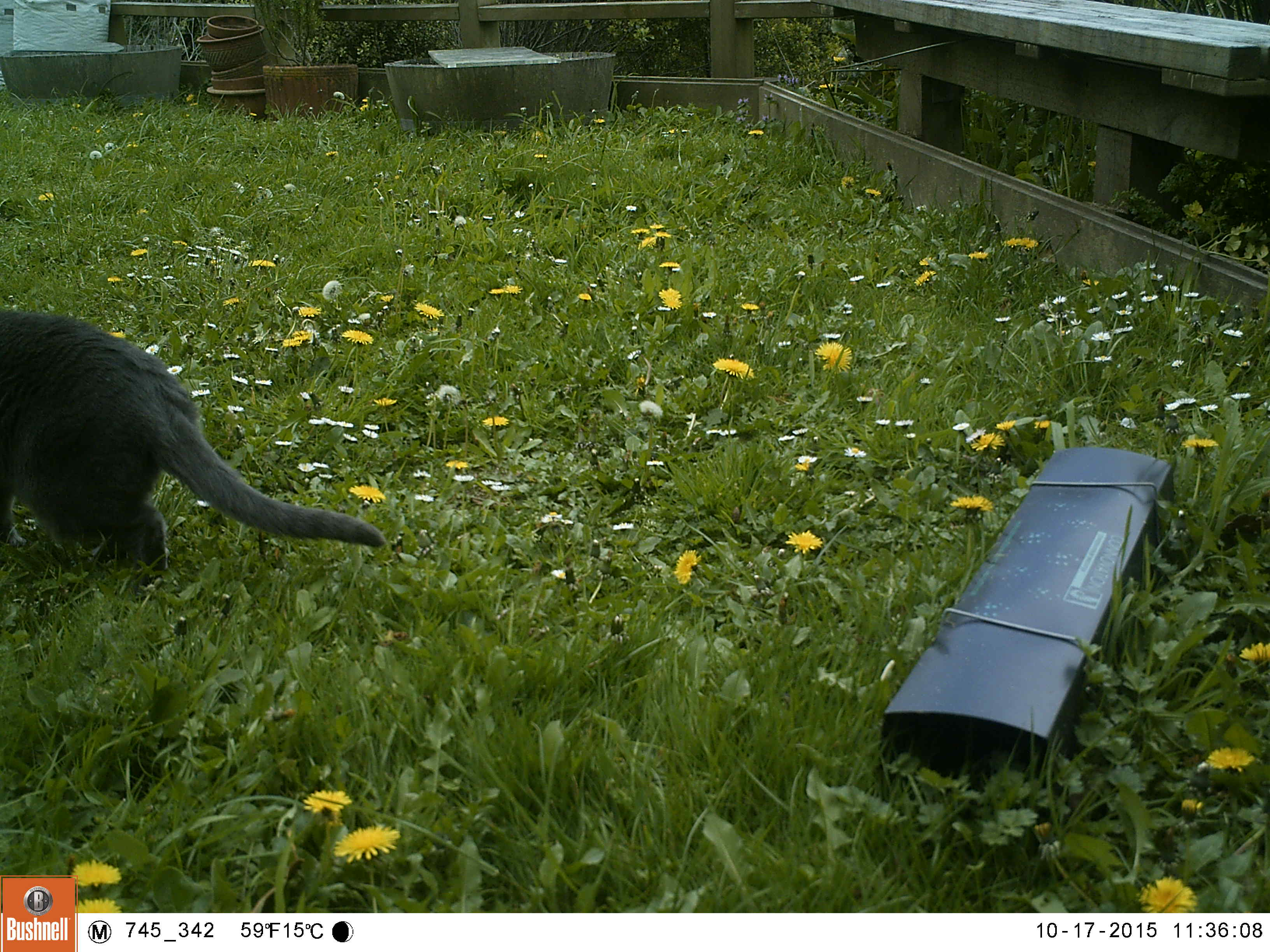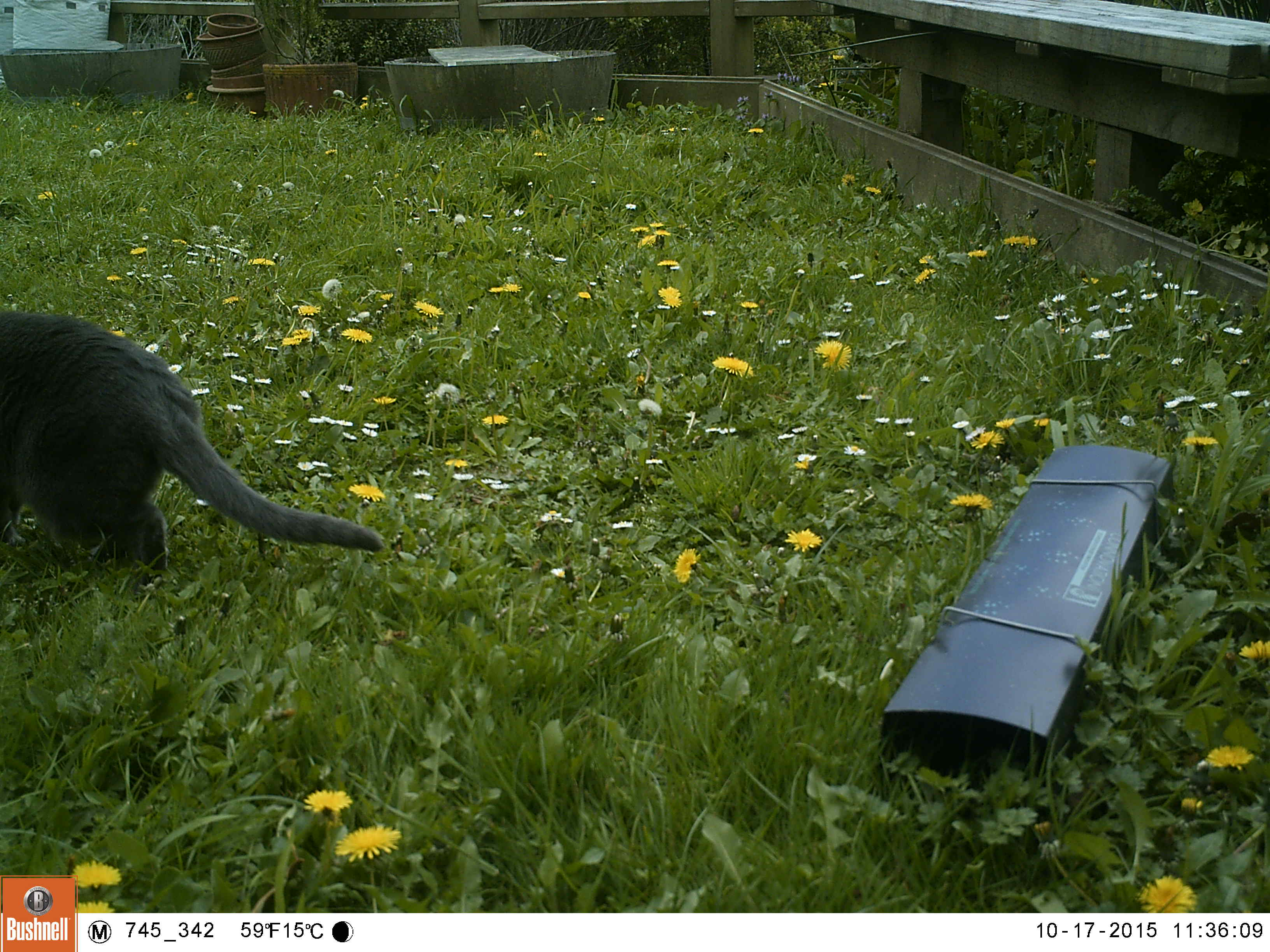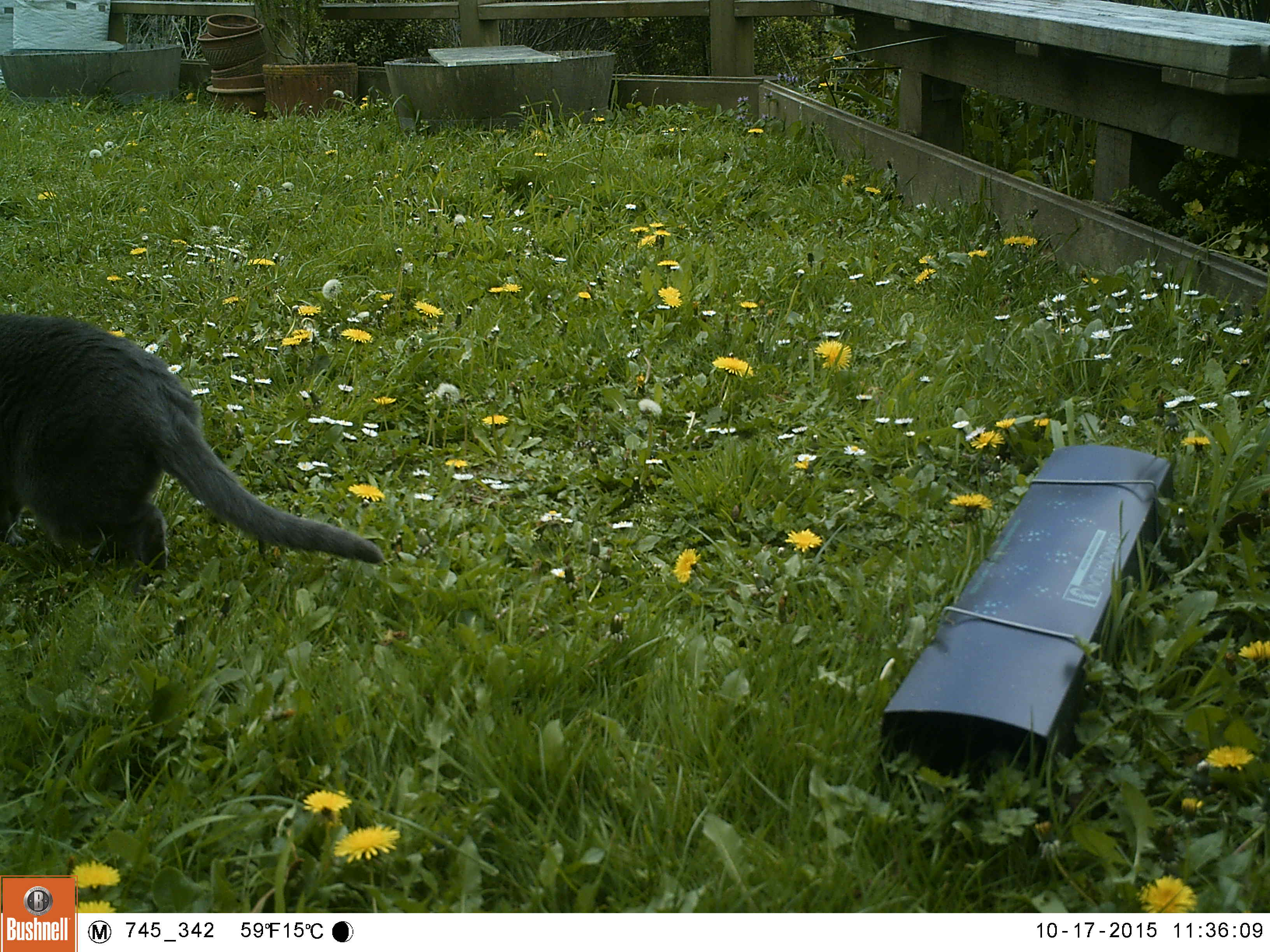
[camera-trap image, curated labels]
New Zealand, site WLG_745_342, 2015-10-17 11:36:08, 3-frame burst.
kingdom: Animalia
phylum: Chordata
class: Mammalia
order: Carnivora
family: Felidae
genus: Felis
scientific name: Felis catus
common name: domestic cat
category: cat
Cat (domestic cat) (Felis catus).